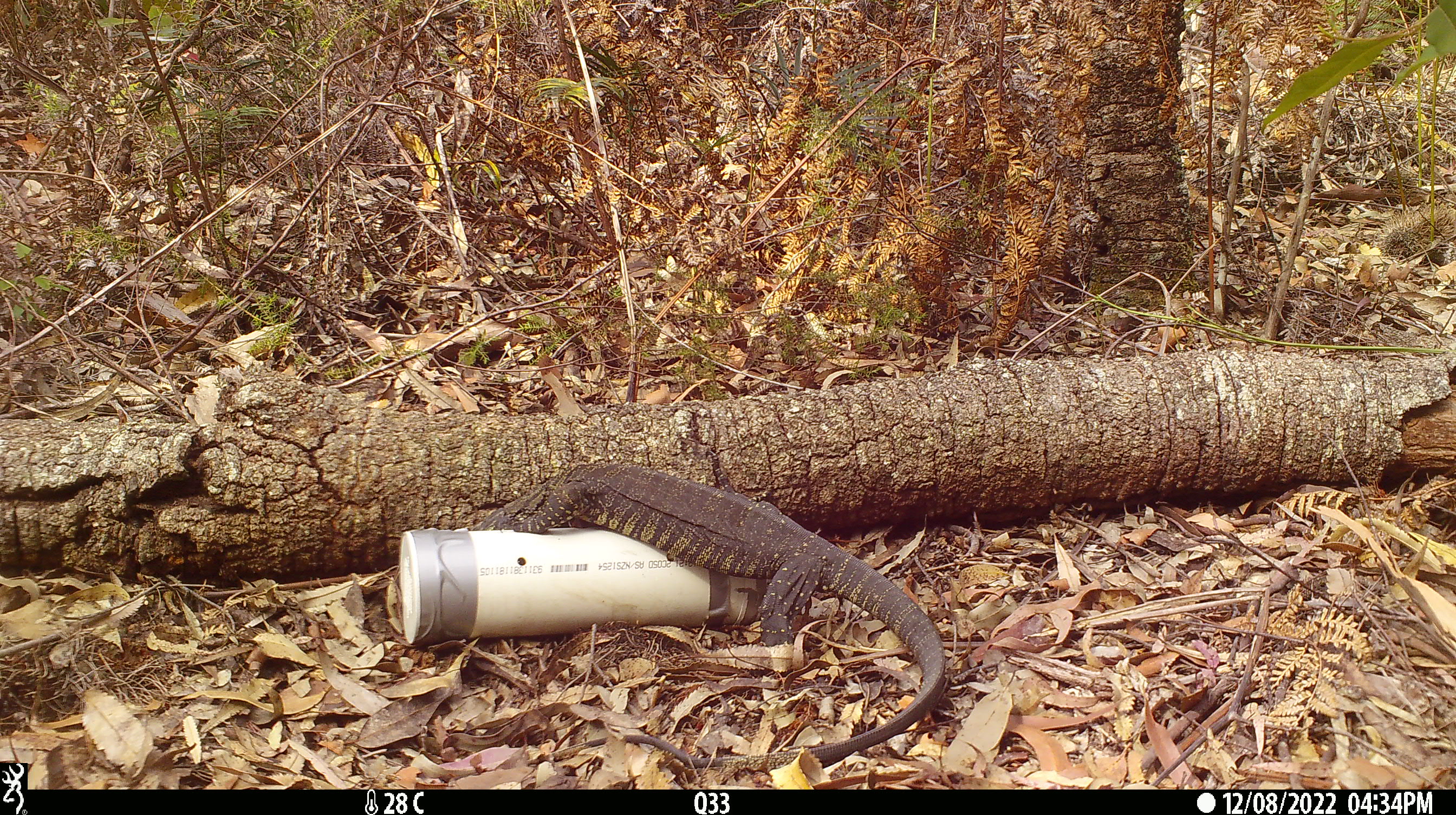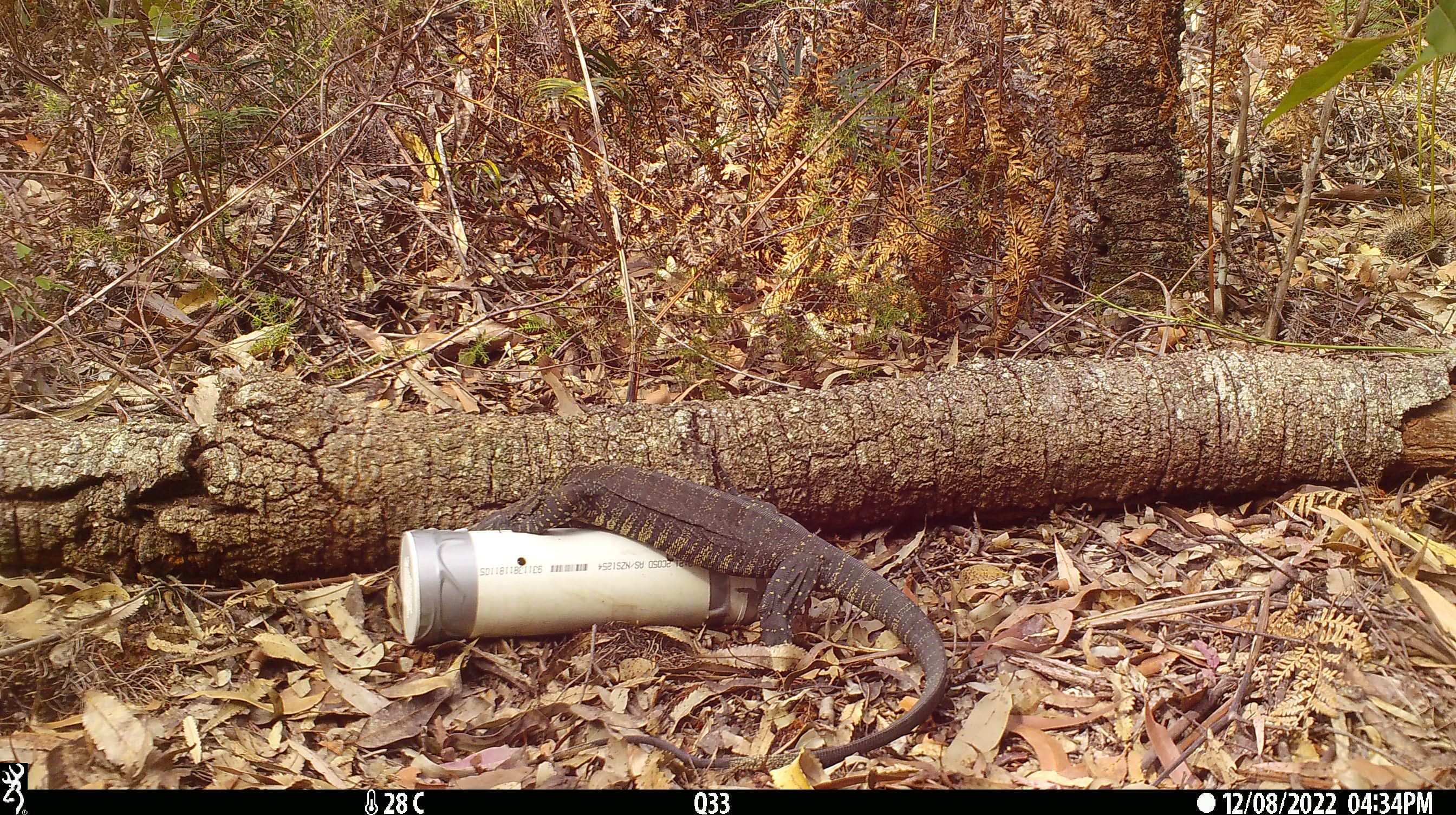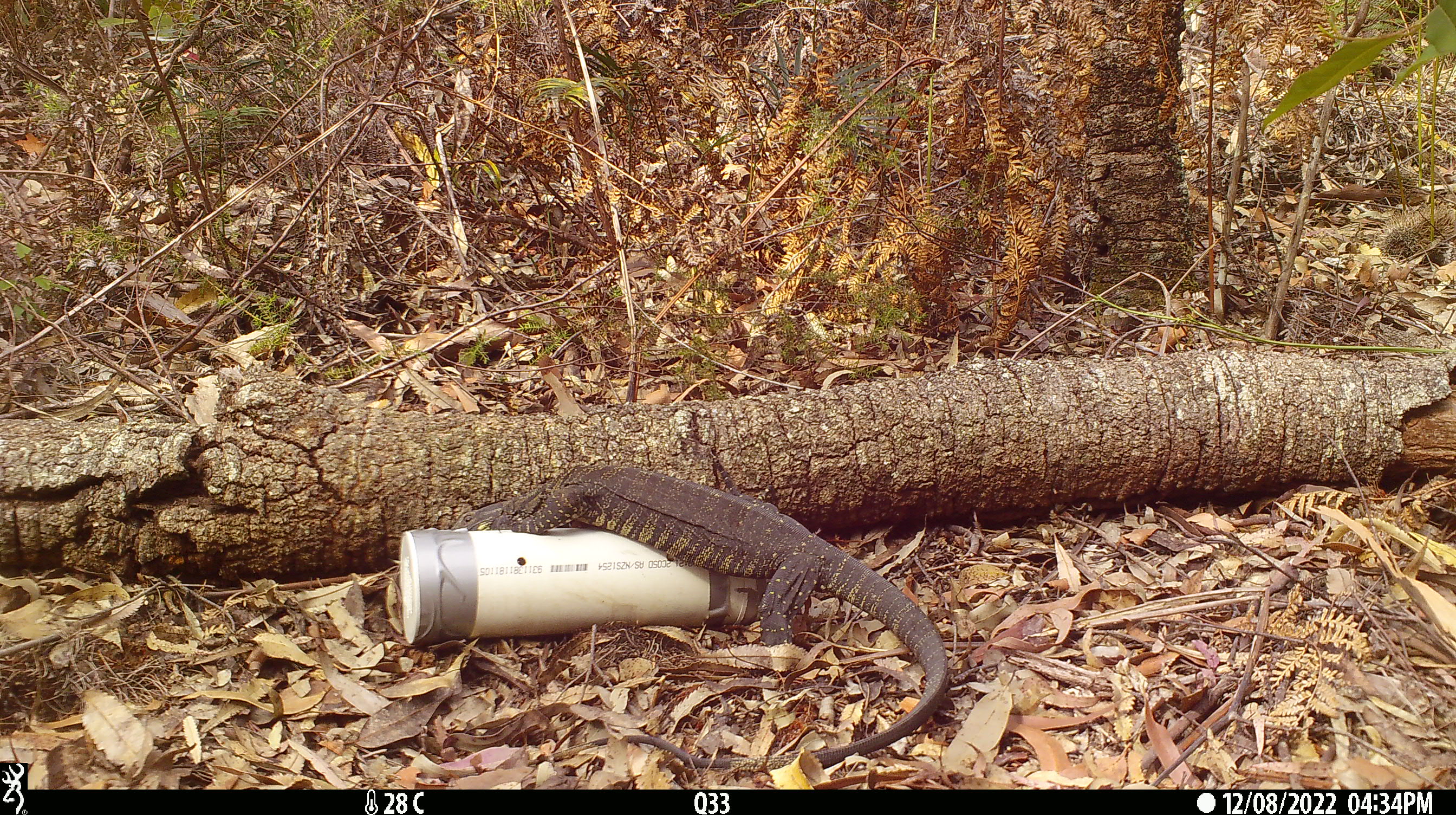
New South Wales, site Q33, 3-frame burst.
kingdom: Animalia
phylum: Chordata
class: Reptilia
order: Squamata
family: Varanidae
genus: Varanus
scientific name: Varanus varius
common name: lace monitor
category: goanna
Goanna (lace monitor) (Varanus varius).